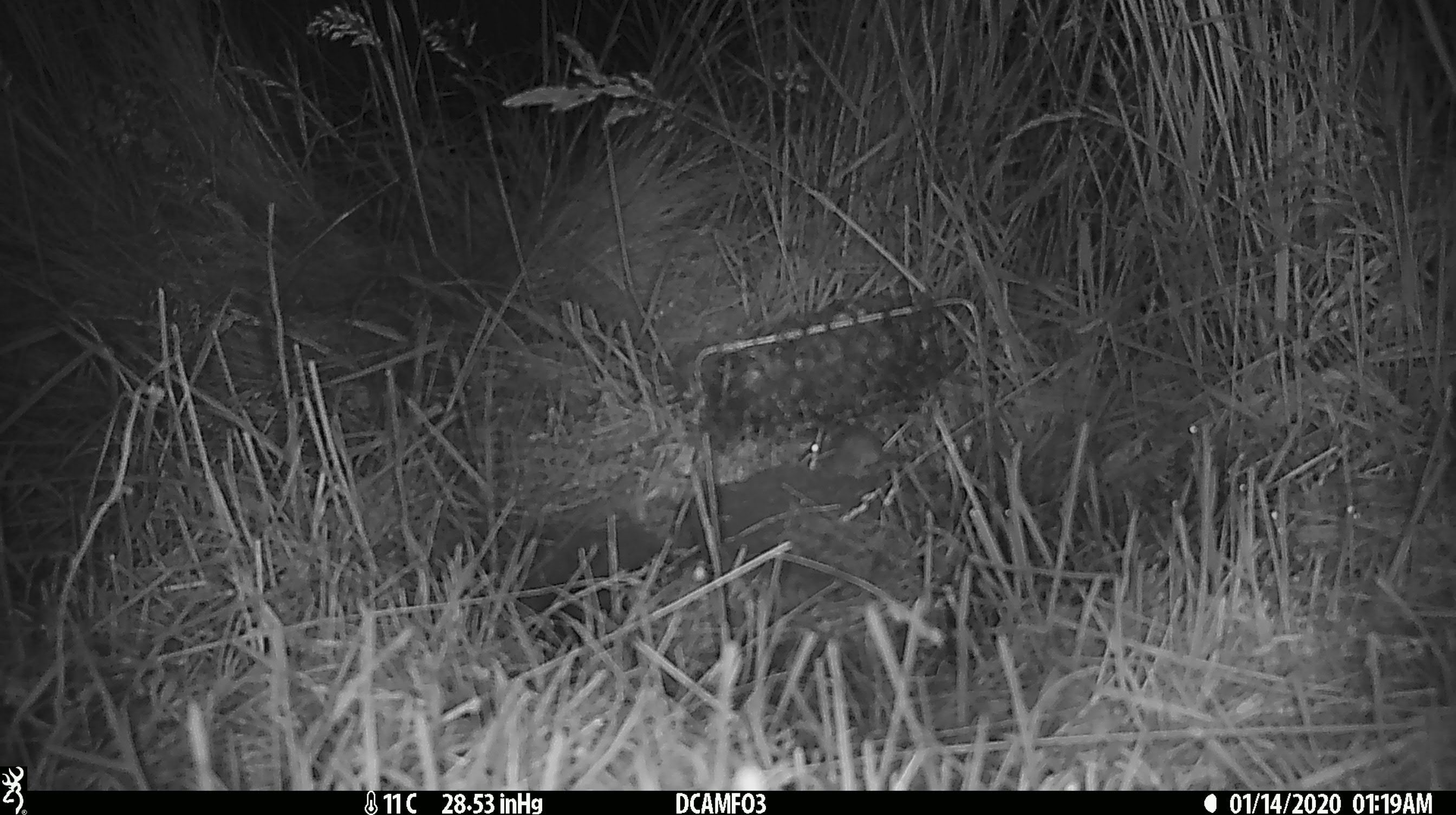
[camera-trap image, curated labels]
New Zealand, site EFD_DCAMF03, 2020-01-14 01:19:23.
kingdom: Animalia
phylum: Chordata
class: Mammalia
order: Rodentia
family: Muridae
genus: Mus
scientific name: Mus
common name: mouse